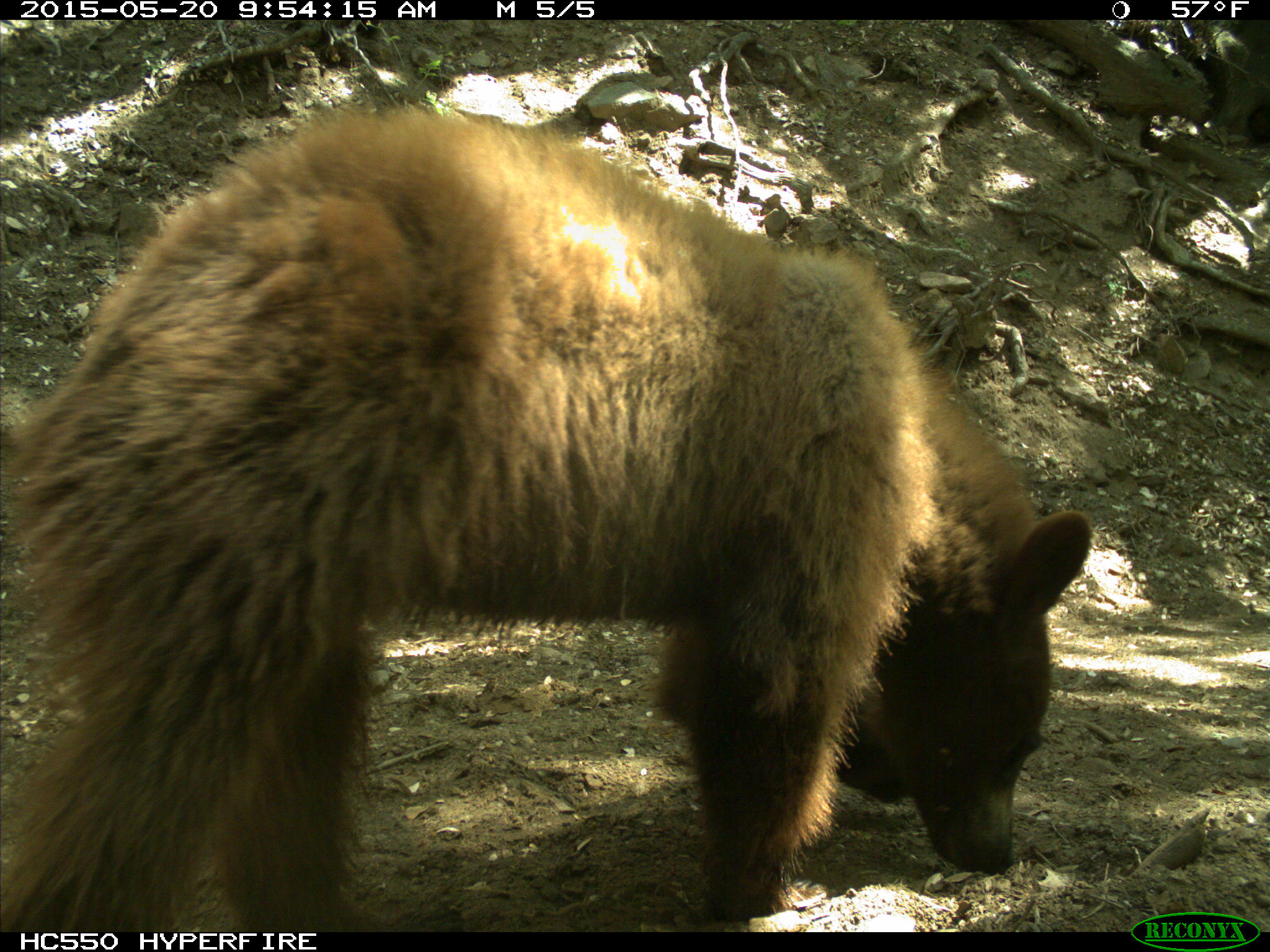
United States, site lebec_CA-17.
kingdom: Animalia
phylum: Chordata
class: Mammalia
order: Carnivora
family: Ursidae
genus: Ursus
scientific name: Ursus americanus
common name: american black bear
Ursus americanus (american black bear).